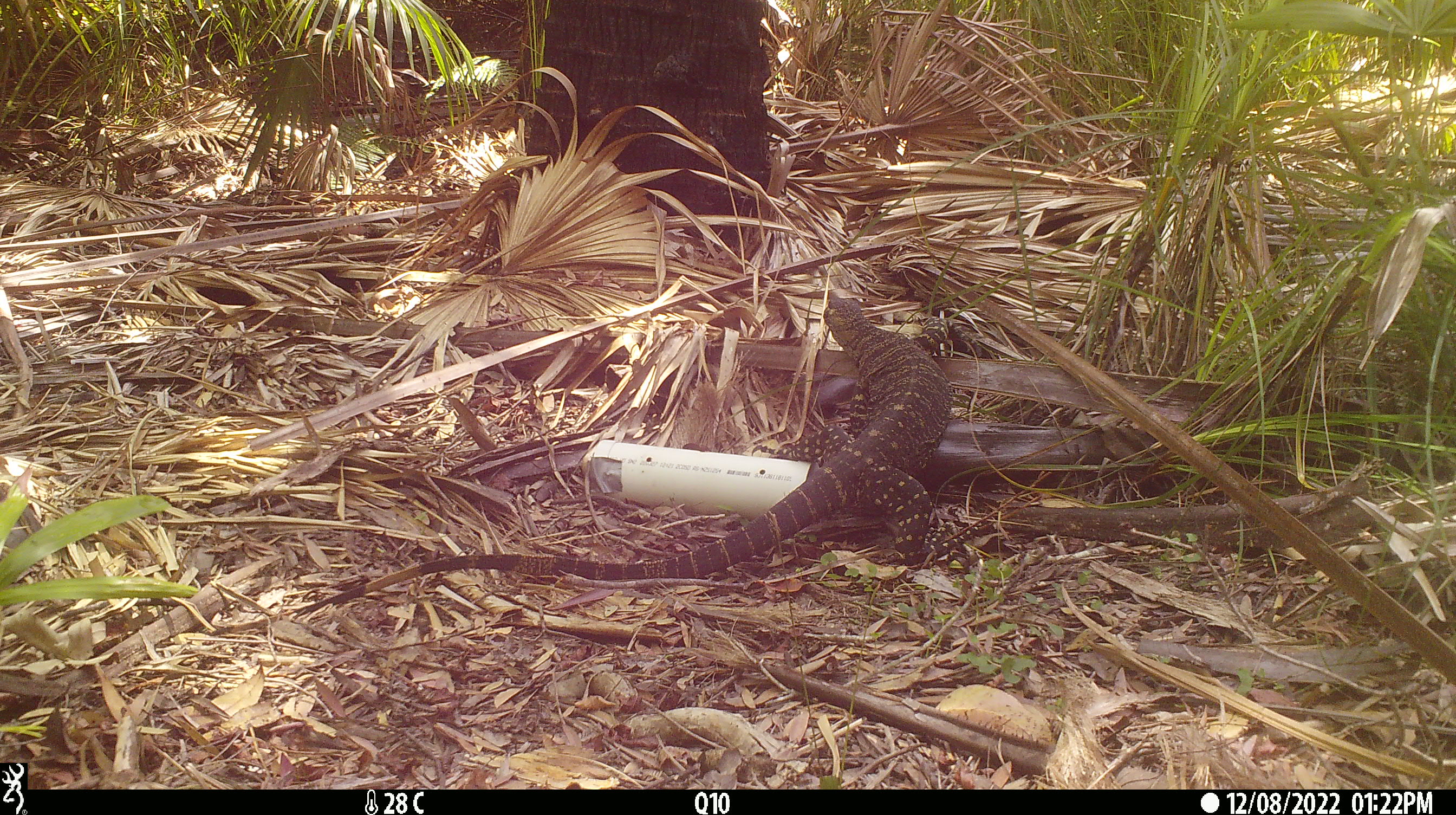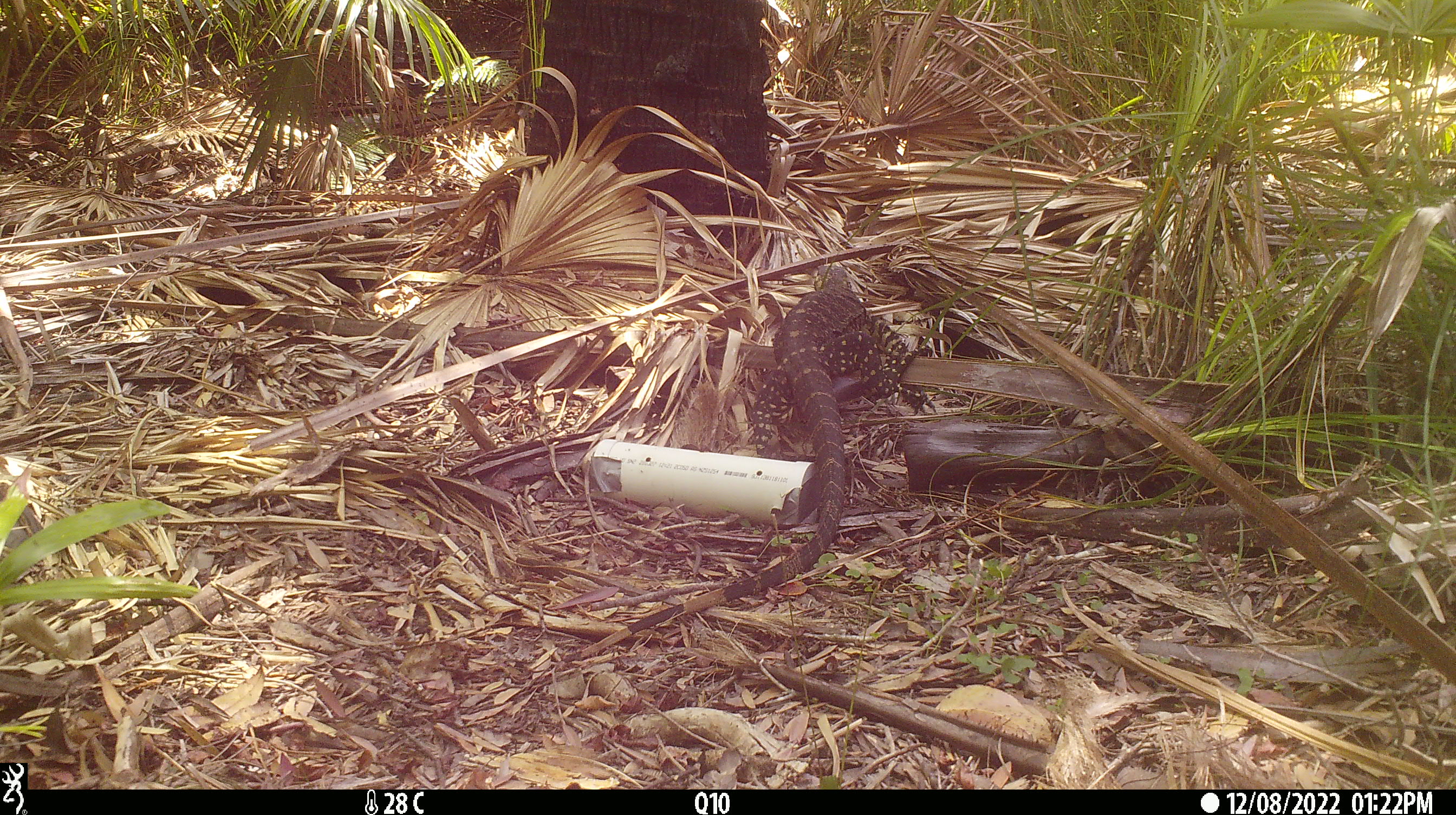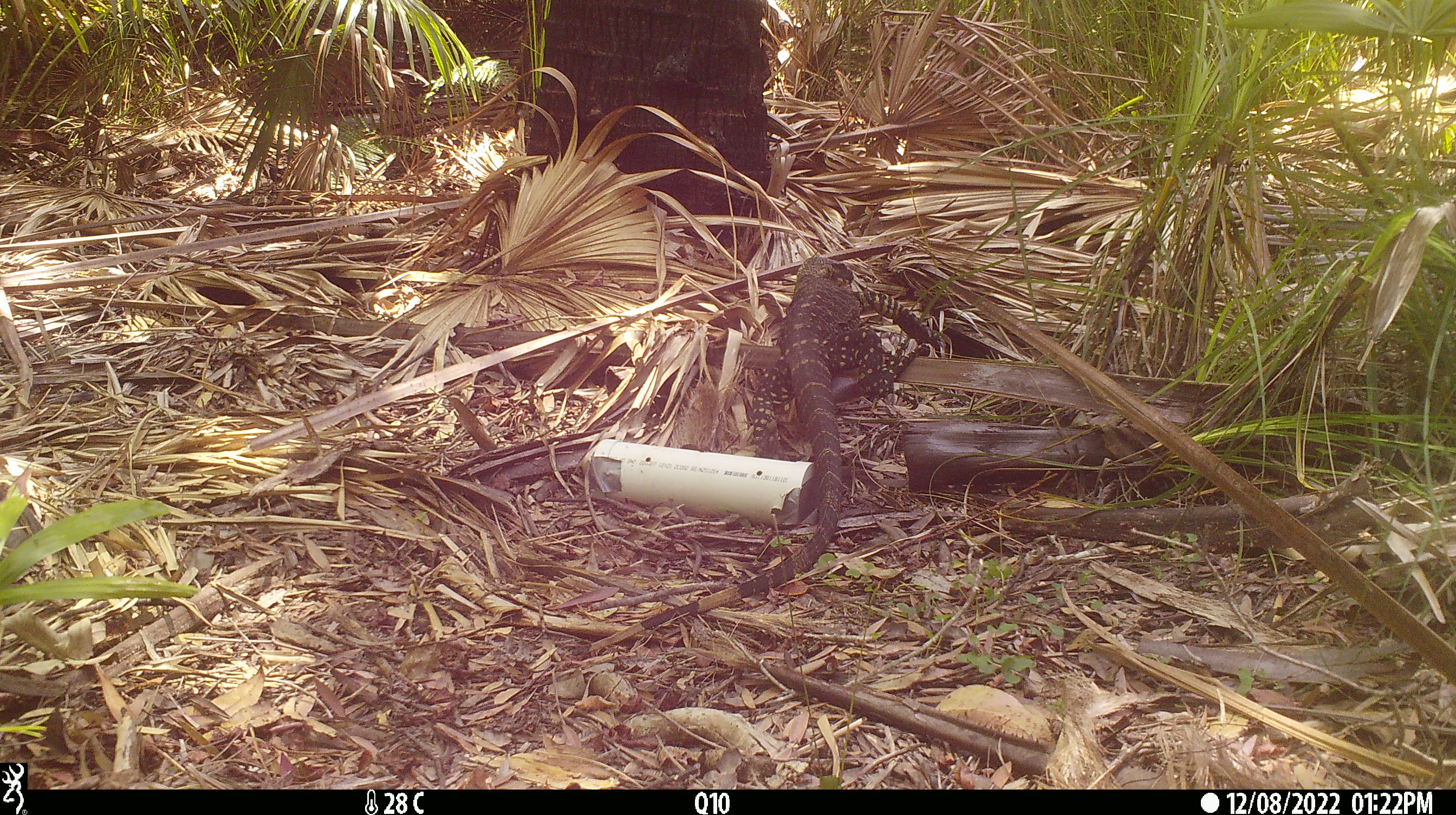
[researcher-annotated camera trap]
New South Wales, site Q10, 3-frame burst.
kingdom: Animalia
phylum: Chordata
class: Reptilia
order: Squamata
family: Varanidae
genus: Varanus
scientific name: Varanus varius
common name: lace monitor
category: goanna